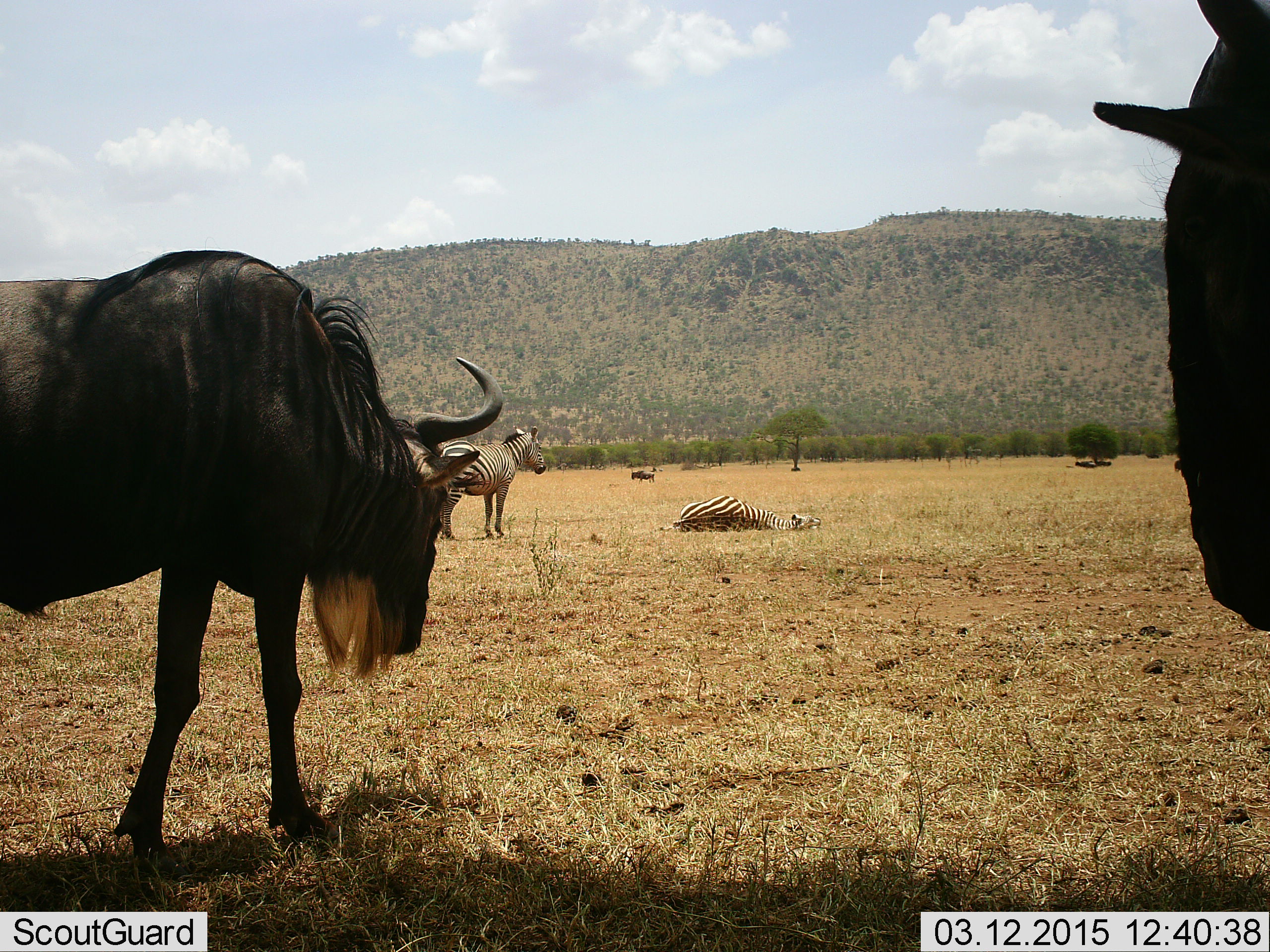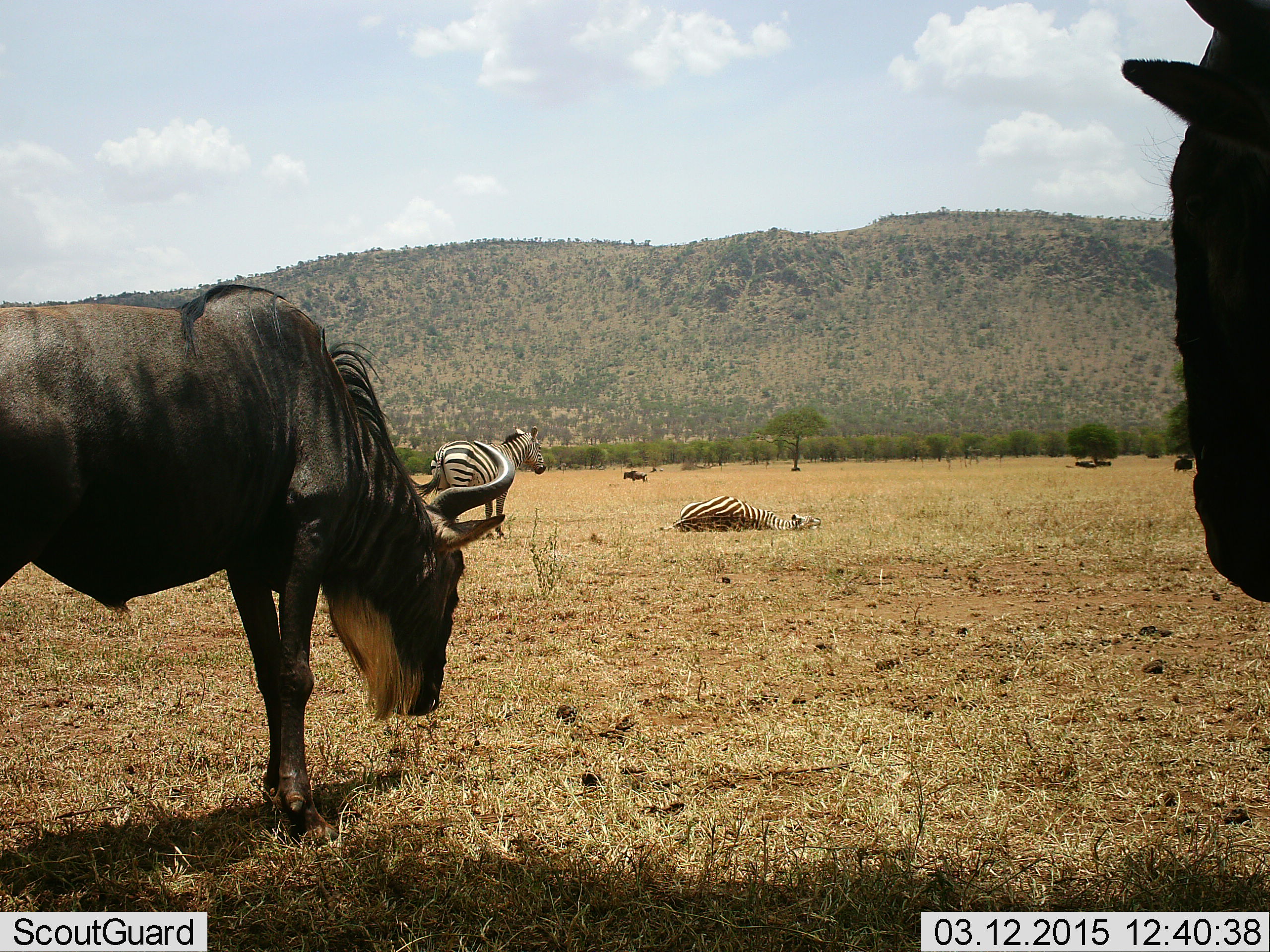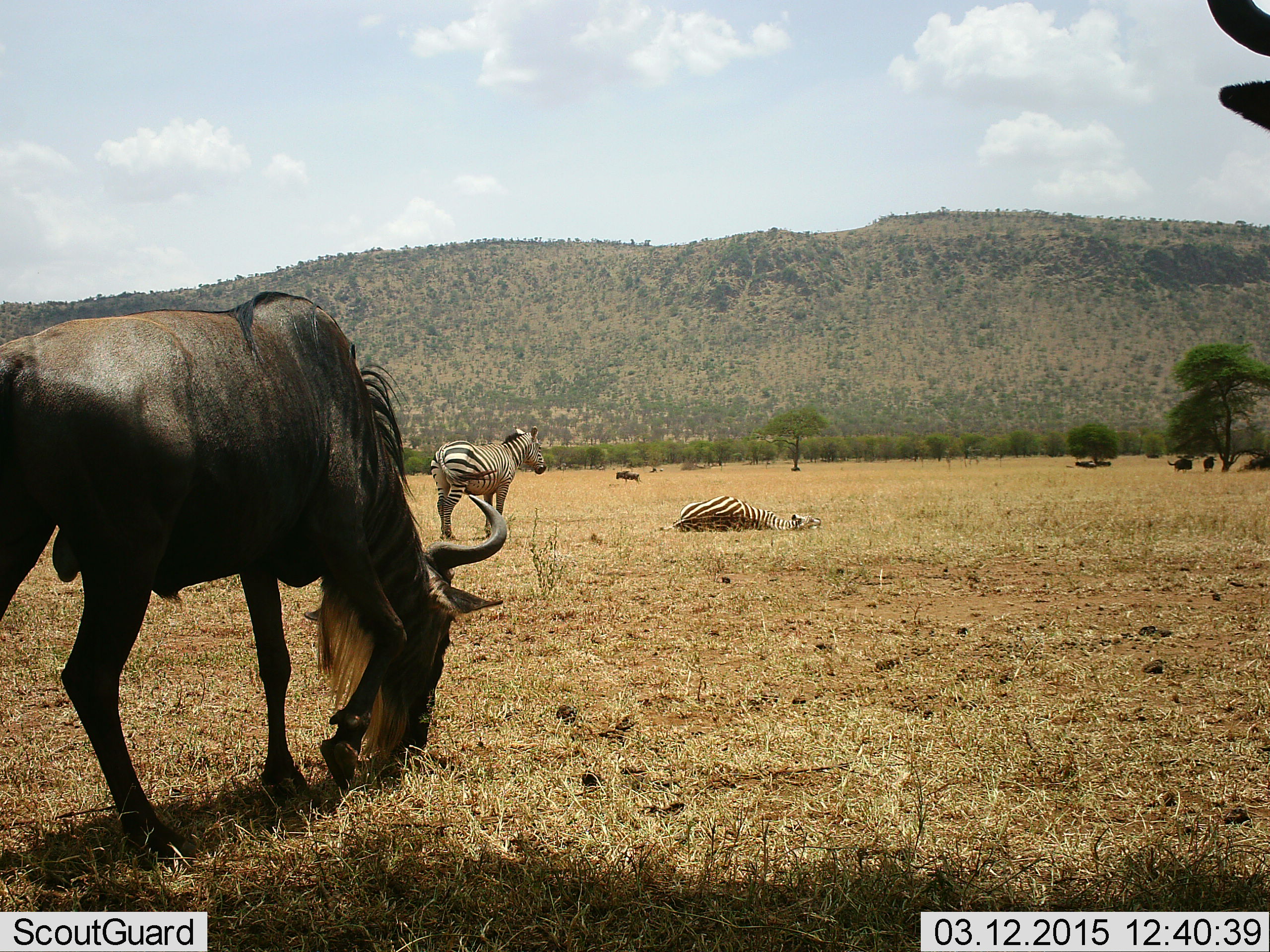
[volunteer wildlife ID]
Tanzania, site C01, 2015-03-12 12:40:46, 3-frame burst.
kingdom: Animalia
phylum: Chordata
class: Mammalia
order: Artiodactyla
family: Bovidae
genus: Connochaetes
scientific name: Connochaetes taurinus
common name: blue wildebeest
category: wildebeest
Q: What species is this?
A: Wildebeest (blue wildebeest) (Connochaetes taurinus).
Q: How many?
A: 2.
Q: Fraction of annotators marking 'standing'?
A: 82%.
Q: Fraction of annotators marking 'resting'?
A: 18%.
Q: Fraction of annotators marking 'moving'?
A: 36%.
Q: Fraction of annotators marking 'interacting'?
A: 0%.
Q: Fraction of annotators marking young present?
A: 0%.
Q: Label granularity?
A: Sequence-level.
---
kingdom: Animalia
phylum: Chordata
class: Mammalia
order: Perissodactyla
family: Equidae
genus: Equus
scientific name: Equus quagga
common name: plains zebra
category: zebra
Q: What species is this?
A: Zebra (plains zebra) (Equus quagga).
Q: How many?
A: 2.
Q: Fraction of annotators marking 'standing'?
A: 70%.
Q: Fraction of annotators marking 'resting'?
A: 80%.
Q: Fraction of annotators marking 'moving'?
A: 0%.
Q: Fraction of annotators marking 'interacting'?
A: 0%.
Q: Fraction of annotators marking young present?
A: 0%.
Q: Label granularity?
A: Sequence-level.